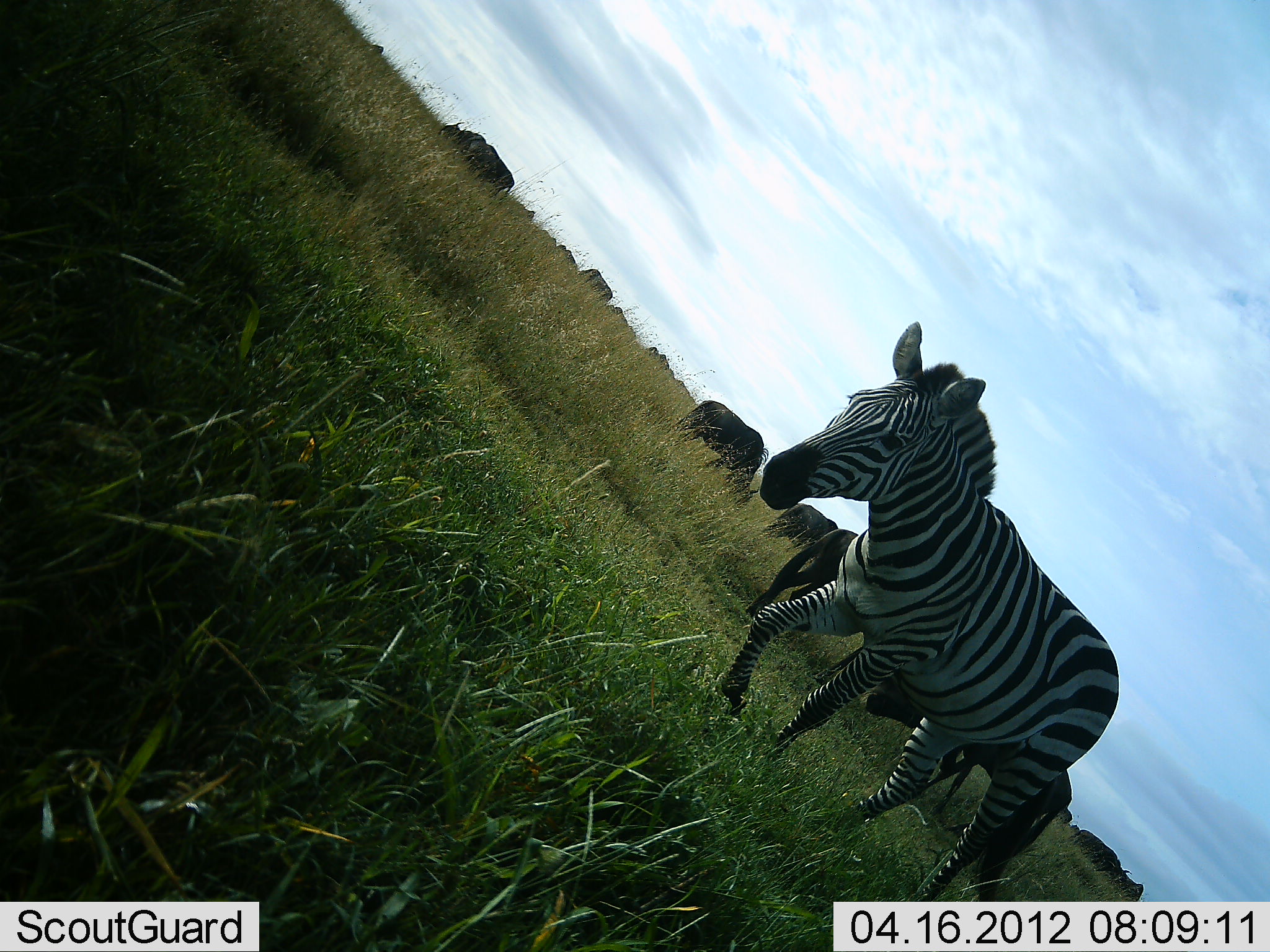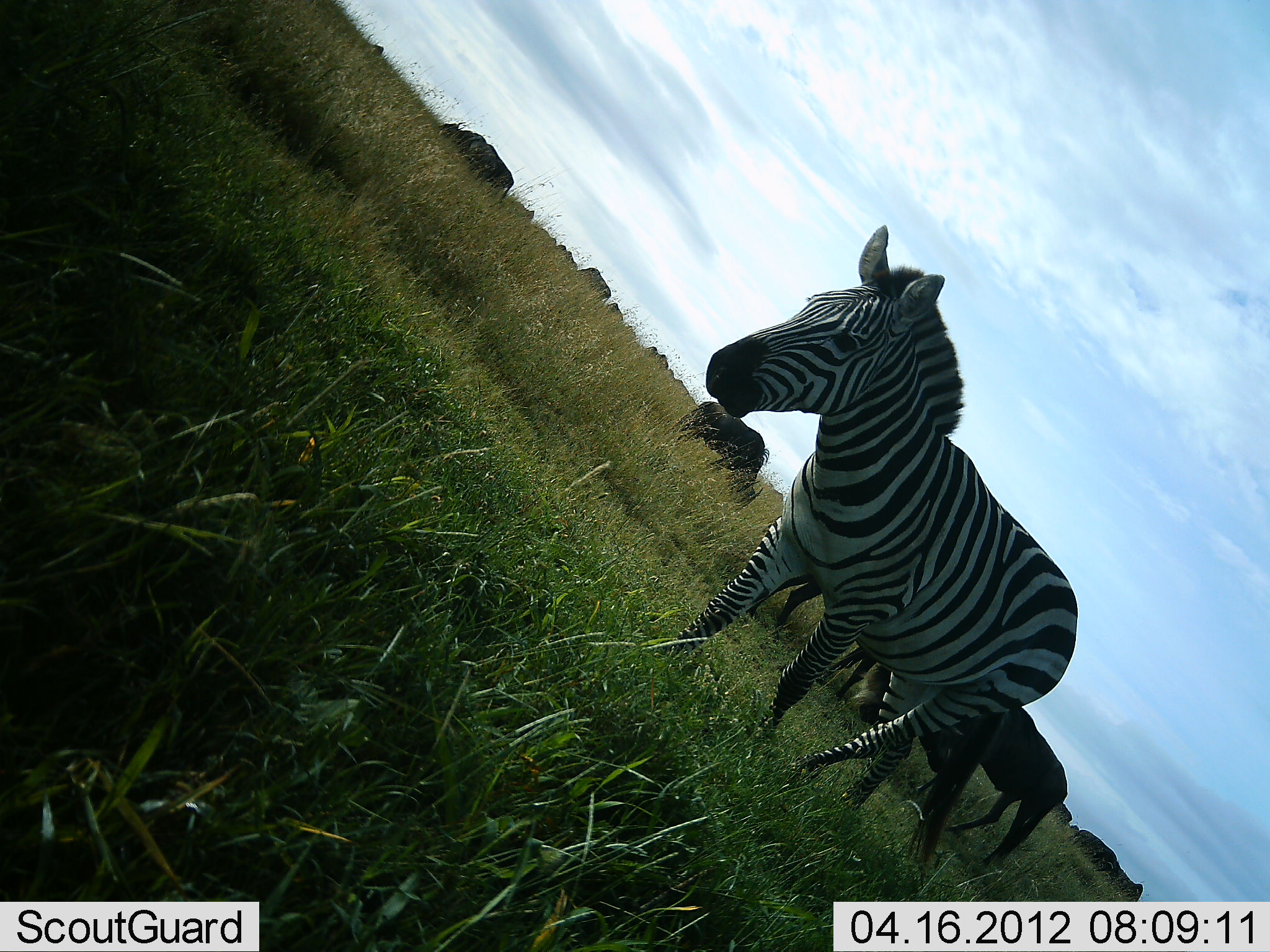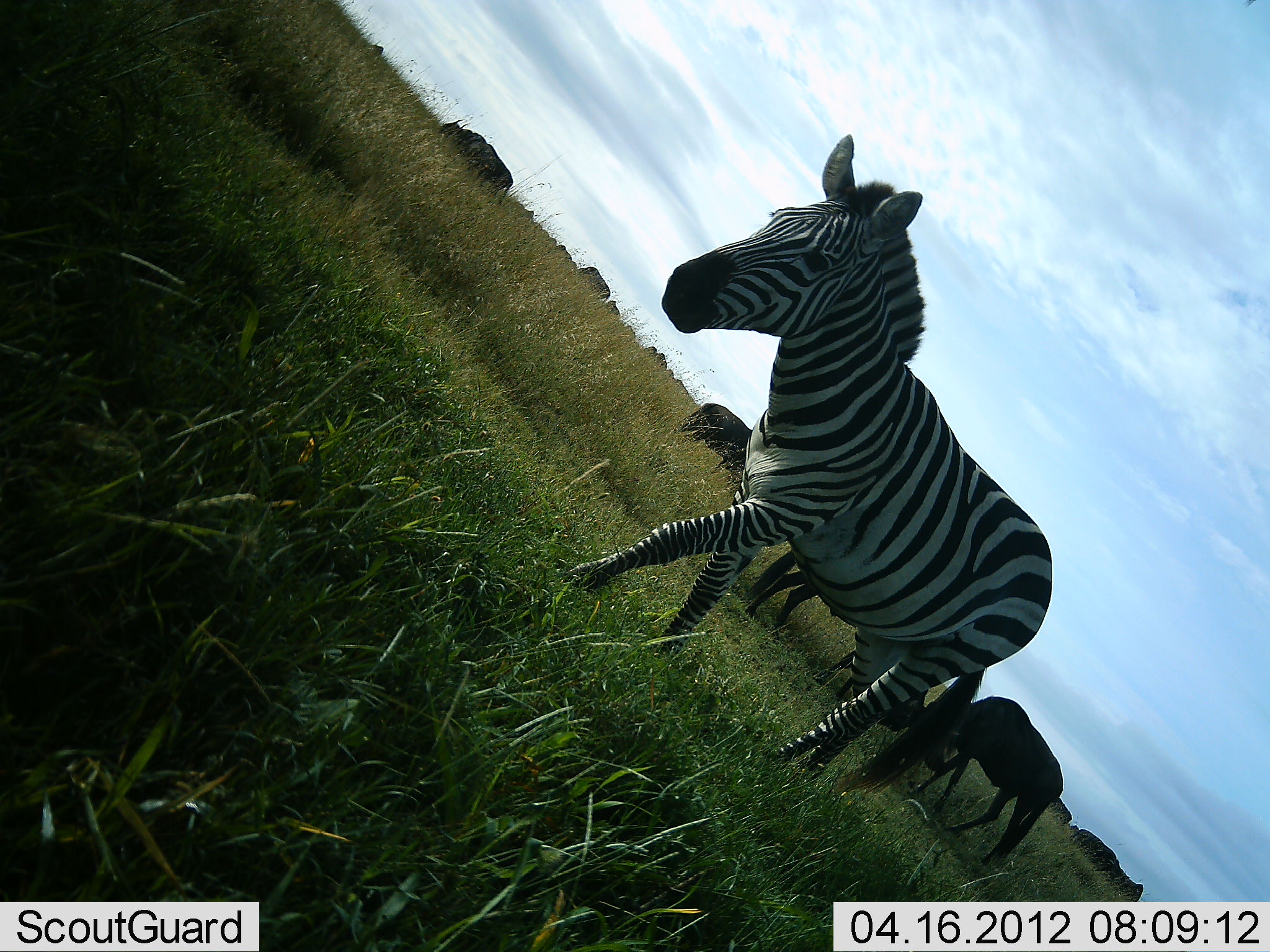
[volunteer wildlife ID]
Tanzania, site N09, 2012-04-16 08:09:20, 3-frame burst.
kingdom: Animalia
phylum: Chordata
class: Mammalia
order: Artiodactyla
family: Bovidae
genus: Connochaetes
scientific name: Connochaetes taurinus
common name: blue wildebeest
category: wildebeest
Wildebeest (blue wildebeest) (Connochaetes taurinus), count 8. Behavior (volunteer vote fractions): standing 50%, resting 0%, moving 8%, interacting 0%. Young present (vote fraction): 0%. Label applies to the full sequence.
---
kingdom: Animalia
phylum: Chordata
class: Mammalia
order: Perissodactyla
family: Equidae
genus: Equus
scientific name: Equus quagga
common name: plains zebra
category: zebra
Zebra (plains zebra) (Equus quagga), count 1. Behavior (volunteer vote fractions): standing 14%, resting 0%, moving 93%, interacting 0%. Young present (vote fraction): 0%. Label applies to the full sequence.